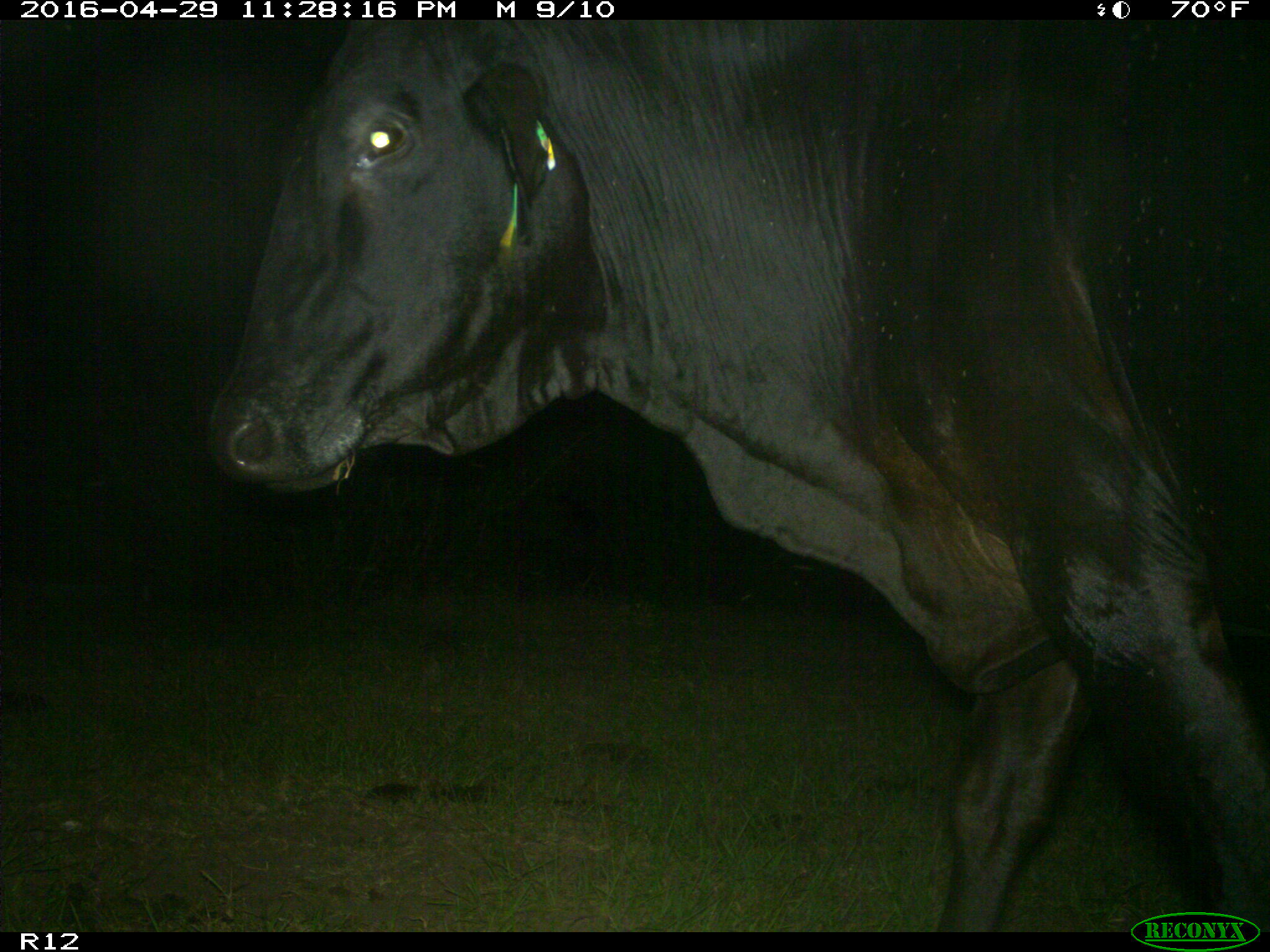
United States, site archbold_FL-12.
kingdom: Animalia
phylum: Chordata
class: Mammalia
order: Artiodactyla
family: Bovidae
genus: Bos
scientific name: Bos taurus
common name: domestic cow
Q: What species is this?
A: Bos taurus (domestic cow).